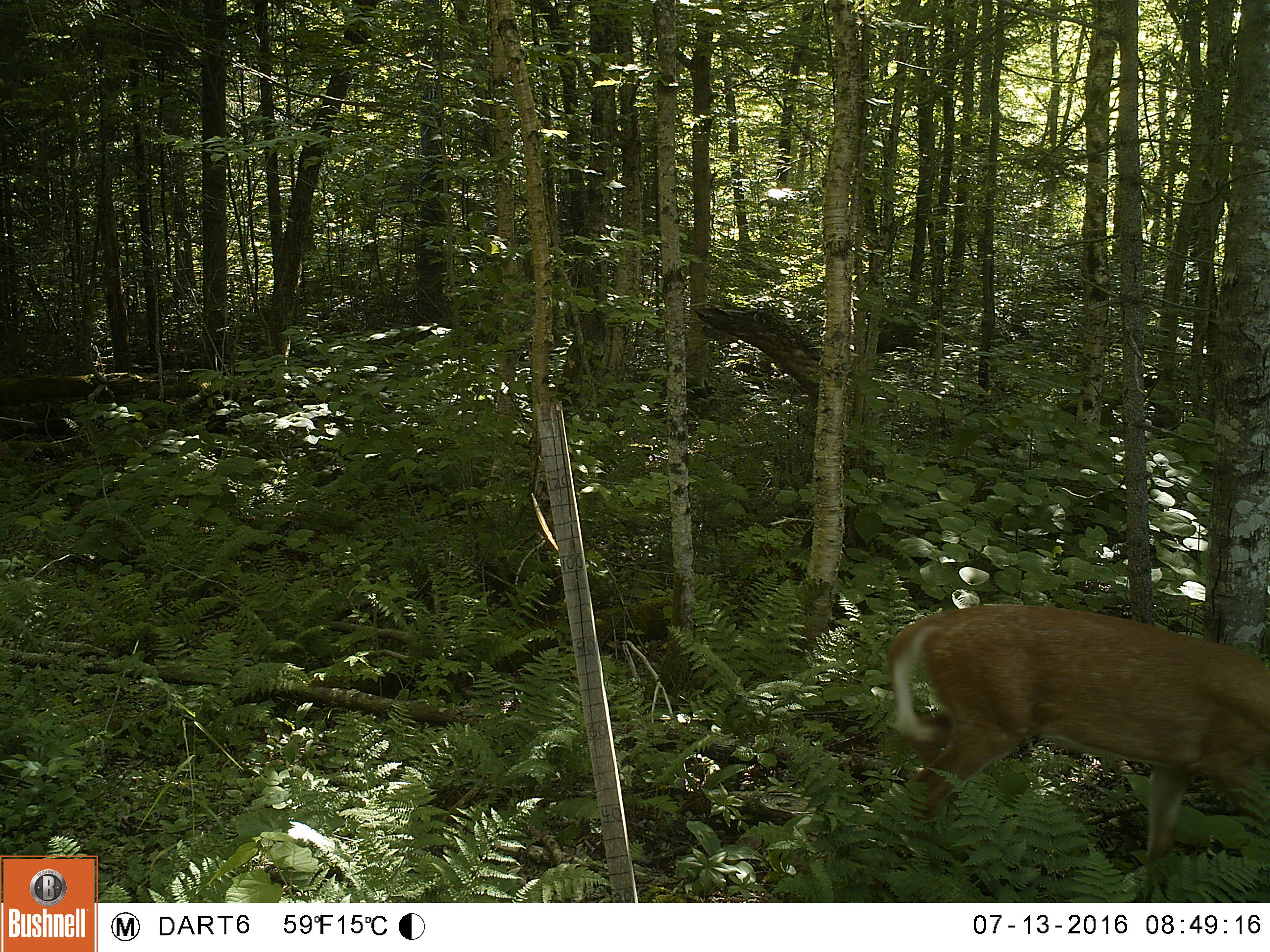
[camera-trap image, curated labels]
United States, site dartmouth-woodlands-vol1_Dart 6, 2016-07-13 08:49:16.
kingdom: Animalia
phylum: Chordata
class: Mammalia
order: Artiodactyla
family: Cervidae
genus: Odocoileus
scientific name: Odocoileus virginianus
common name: white-tailed deer